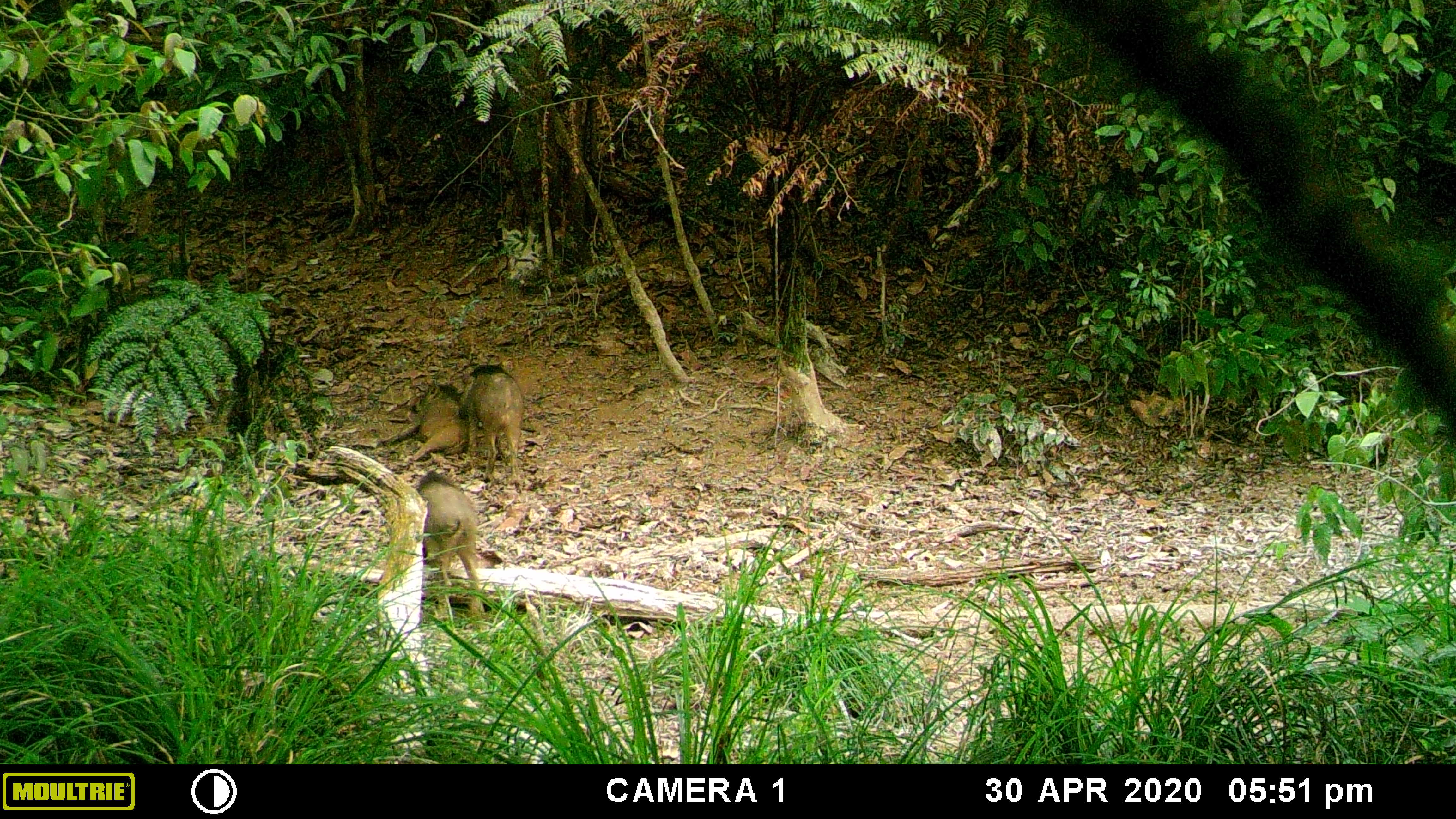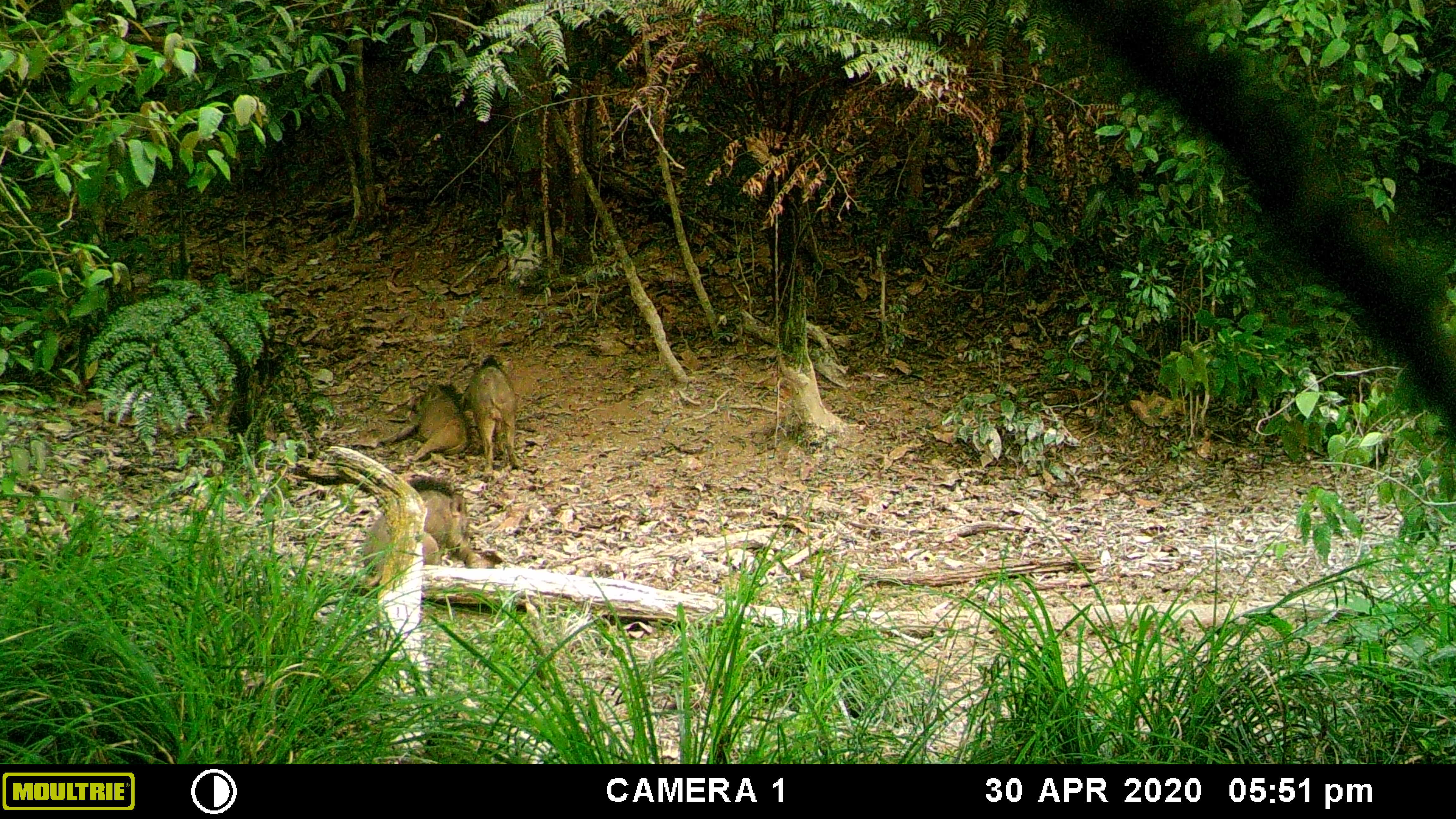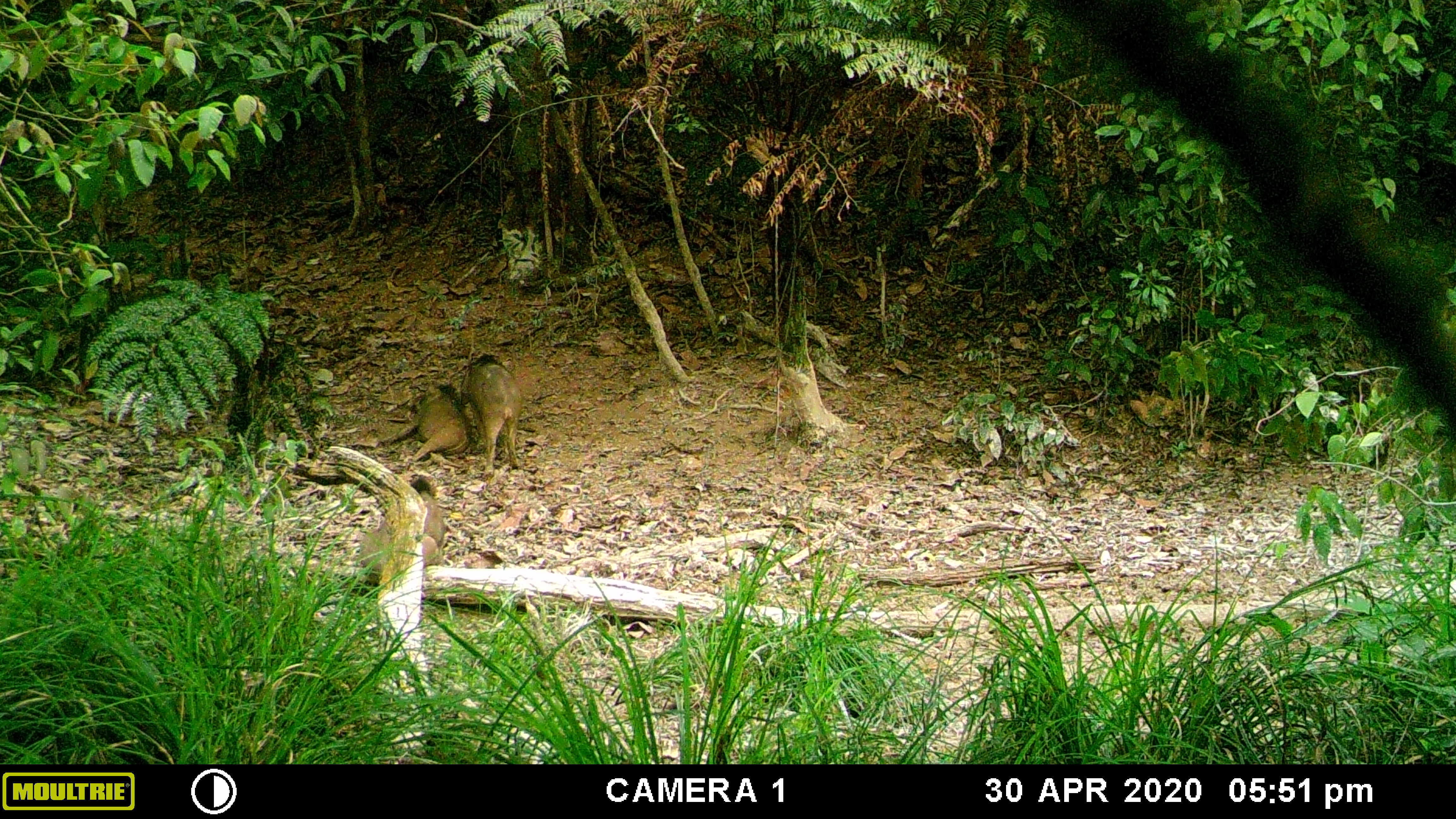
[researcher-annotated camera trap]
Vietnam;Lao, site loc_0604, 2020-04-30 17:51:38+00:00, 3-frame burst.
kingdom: Animalia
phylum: Chordata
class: Mammalia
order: Artiodactyla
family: Suidae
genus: Sus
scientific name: Sus scrofa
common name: eurasian wild pig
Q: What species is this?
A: Eurasian wild pig (Sus scrofa).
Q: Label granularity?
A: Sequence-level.